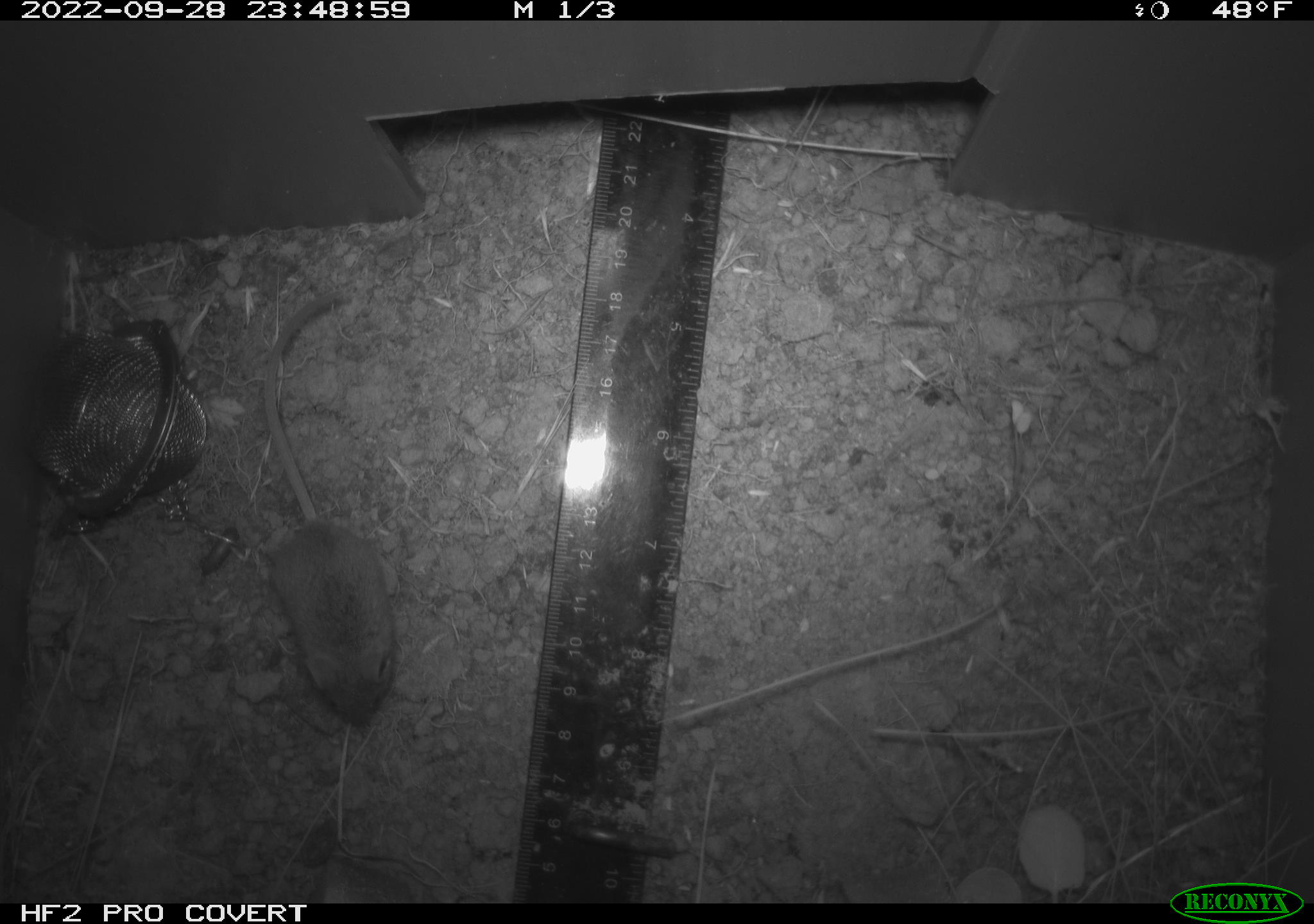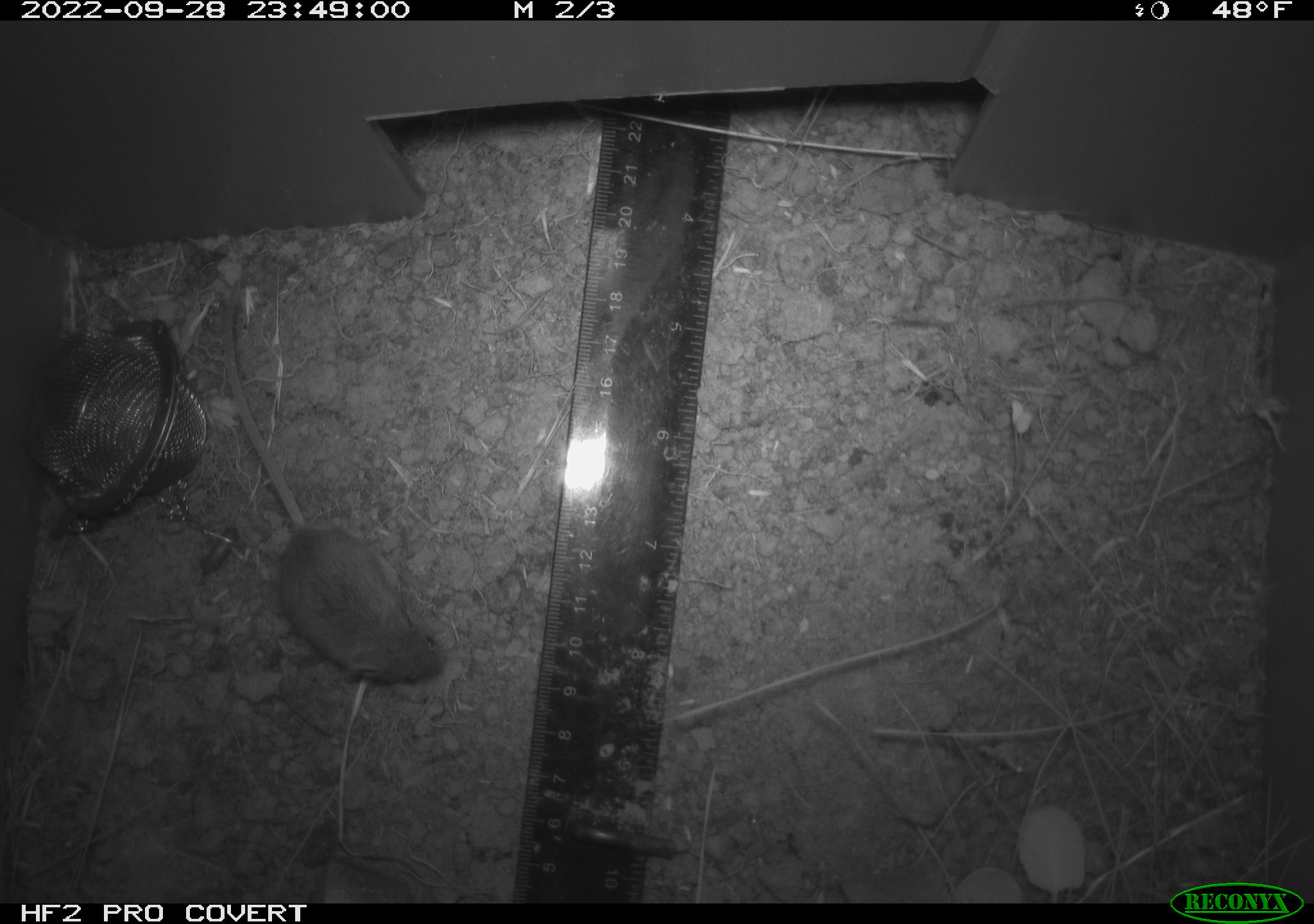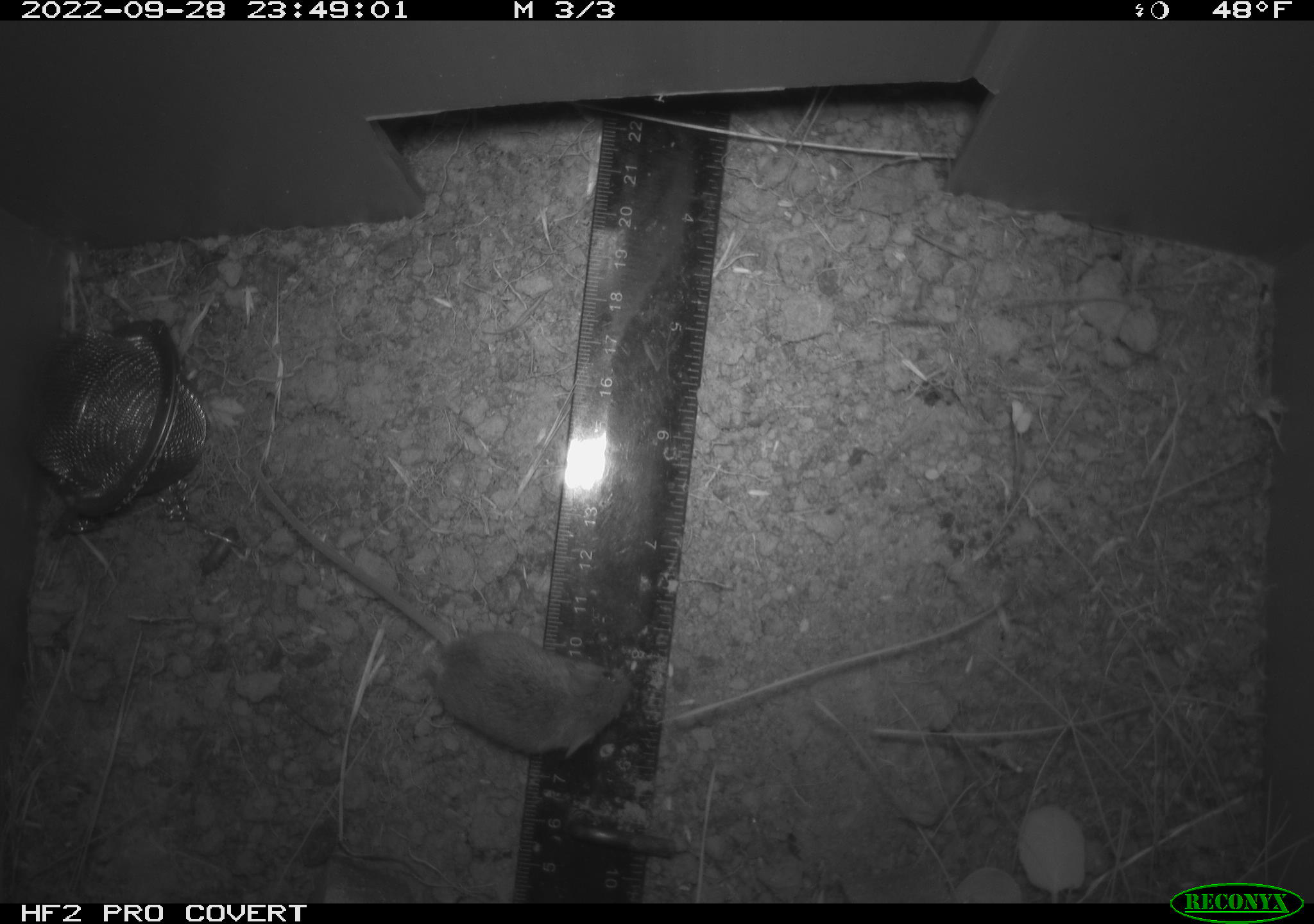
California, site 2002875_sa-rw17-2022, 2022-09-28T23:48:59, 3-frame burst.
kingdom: Animalia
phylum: Chordata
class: Mammalia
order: Rodentia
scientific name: Rodentia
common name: mouse species